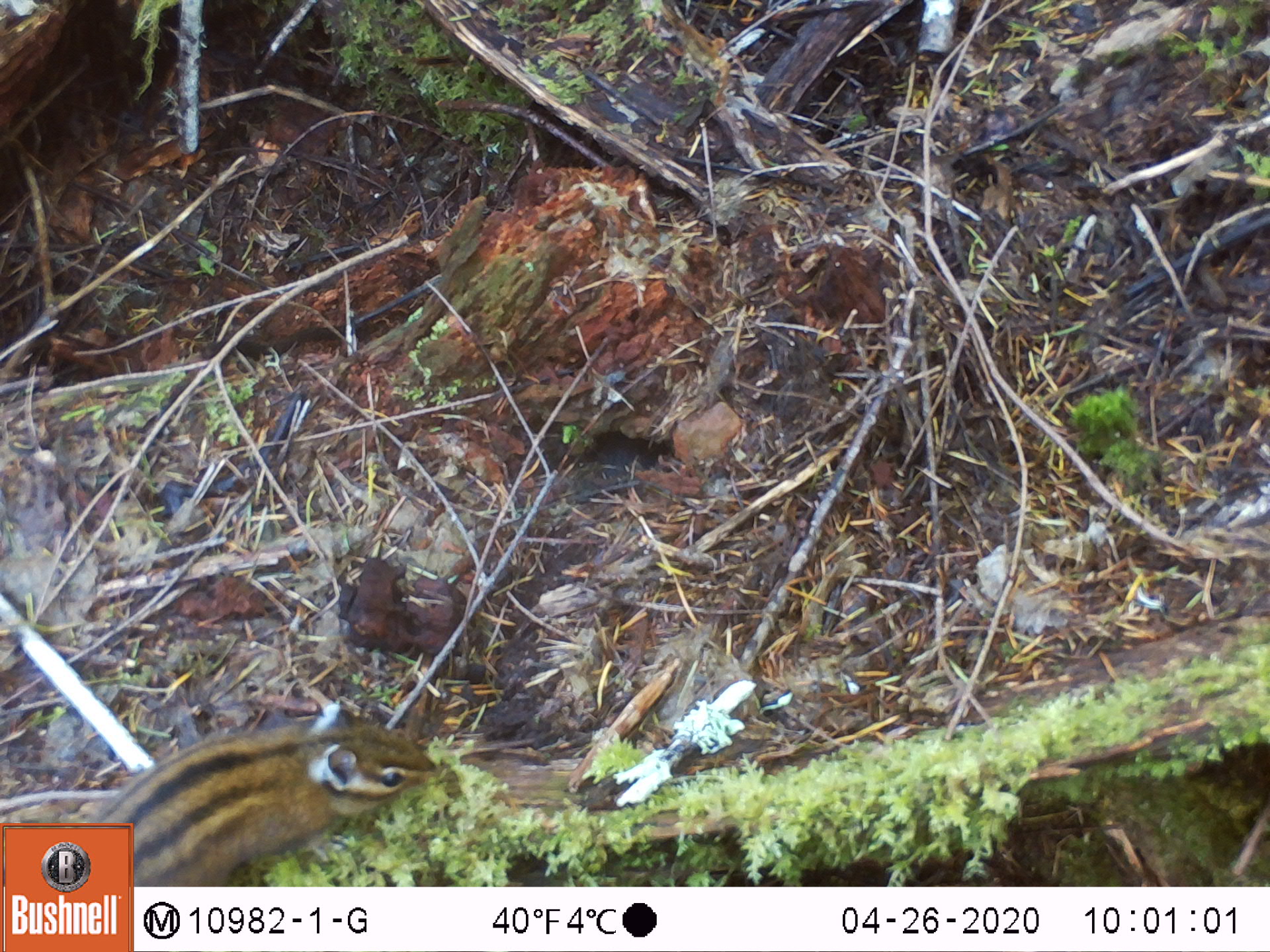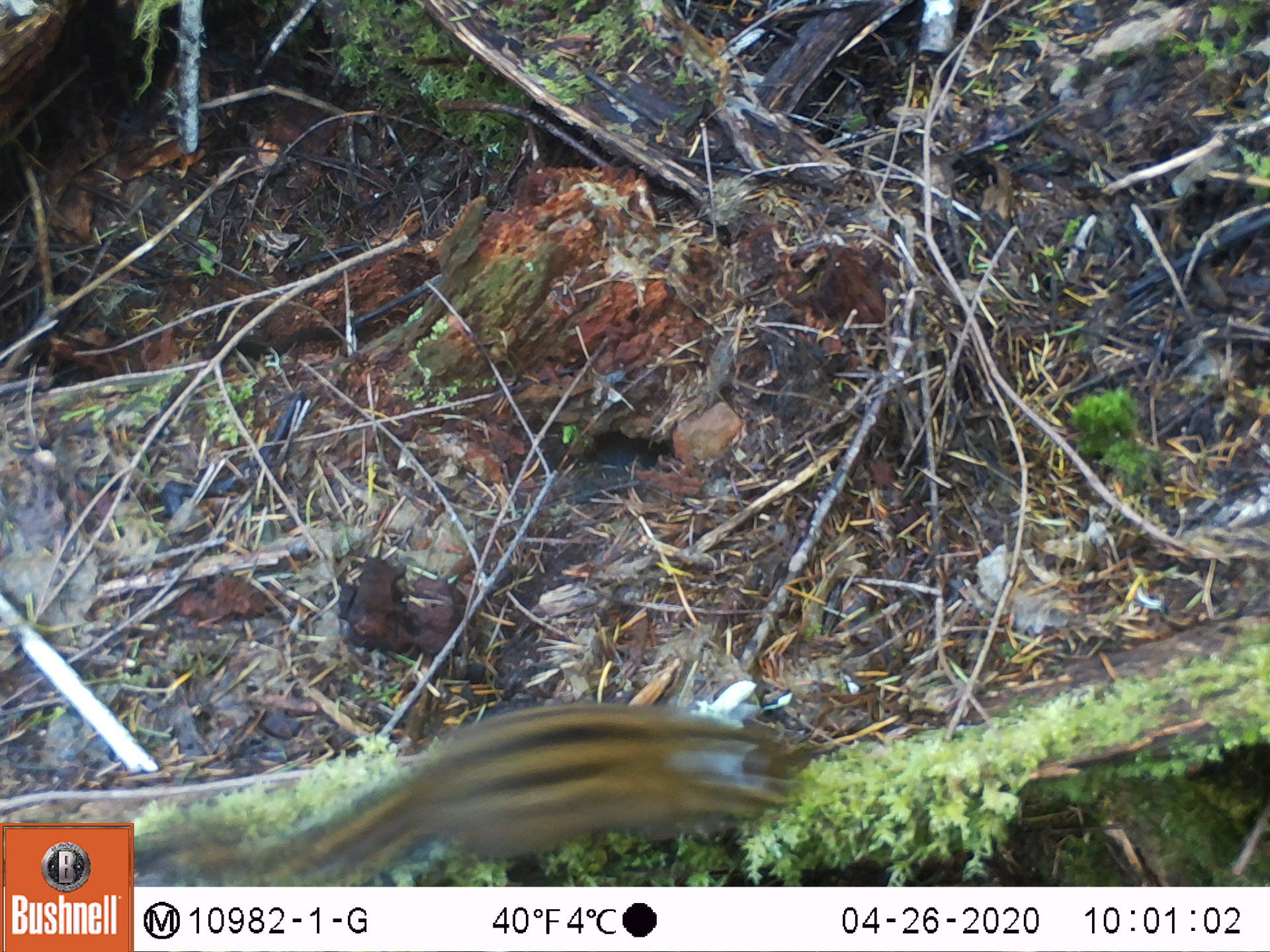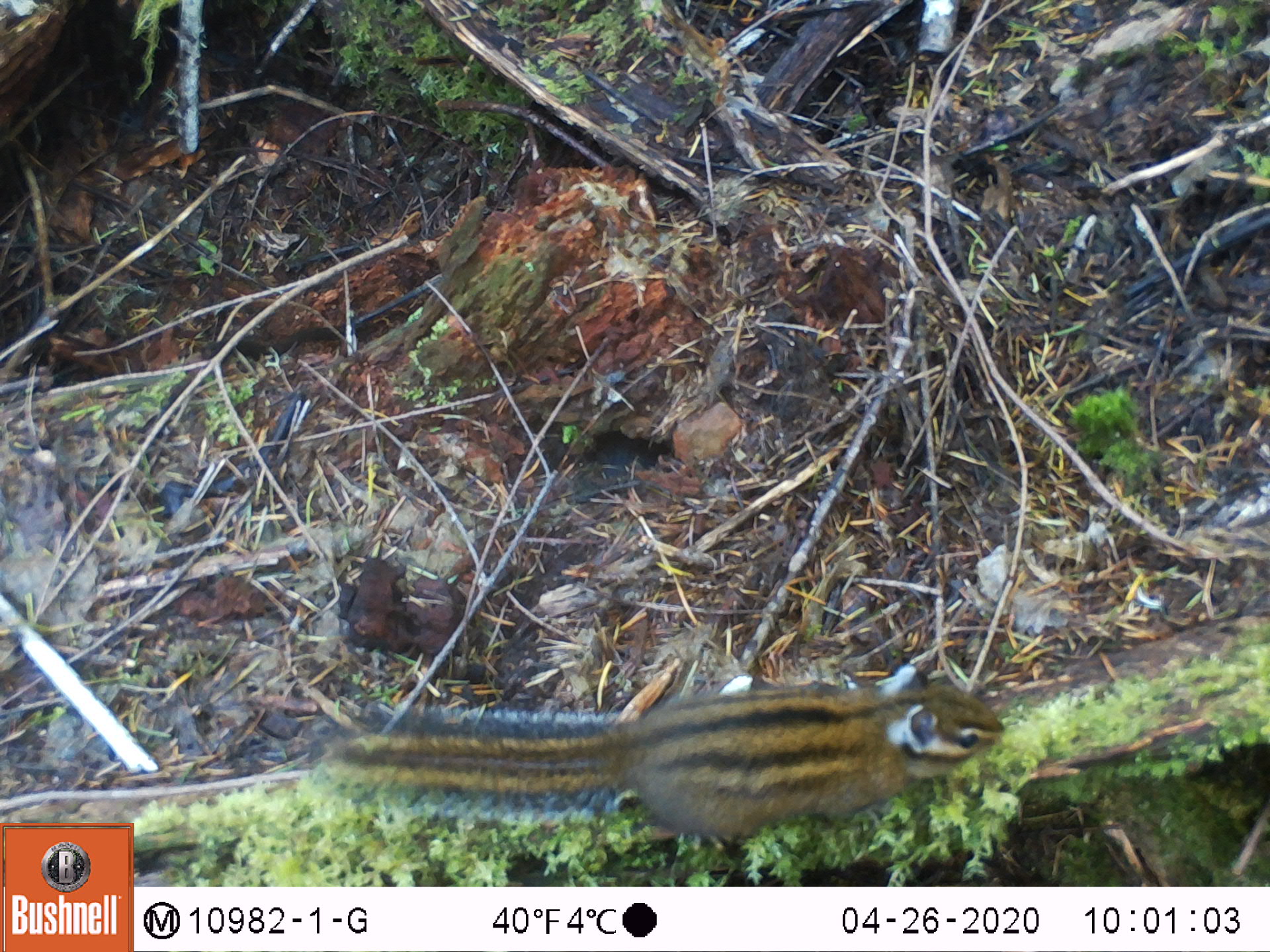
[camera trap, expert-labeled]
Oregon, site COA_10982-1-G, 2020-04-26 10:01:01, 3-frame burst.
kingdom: Animalia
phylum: Chordata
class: Mammalia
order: Rodentia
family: Sciuridae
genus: Neotamias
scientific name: Neotamias townsendii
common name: townsend's chipmunk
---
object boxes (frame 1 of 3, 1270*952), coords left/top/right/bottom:
townsend's chipmunk: 137/690/445/877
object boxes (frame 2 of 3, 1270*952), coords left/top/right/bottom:
townsend's chipmunk: 225/690/811/881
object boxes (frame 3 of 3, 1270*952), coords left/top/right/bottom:
townsend's chipmunk: 296/648/1015/860